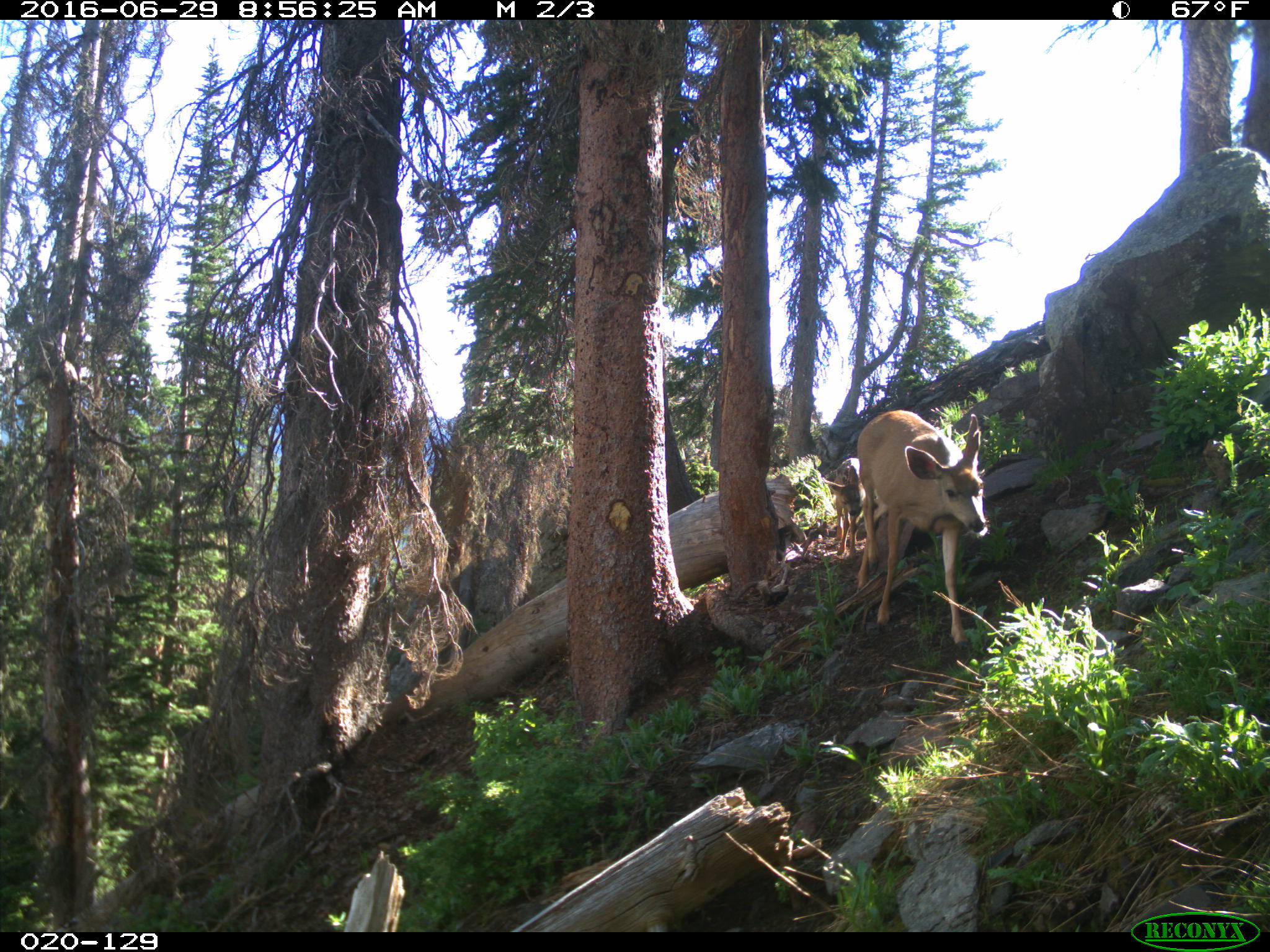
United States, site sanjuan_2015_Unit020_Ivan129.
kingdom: Animalia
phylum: Chordata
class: Mammalia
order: Artiodactyla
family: Cervidae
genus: Odocoileus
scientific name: Odocoileus hemionus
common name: mule deer